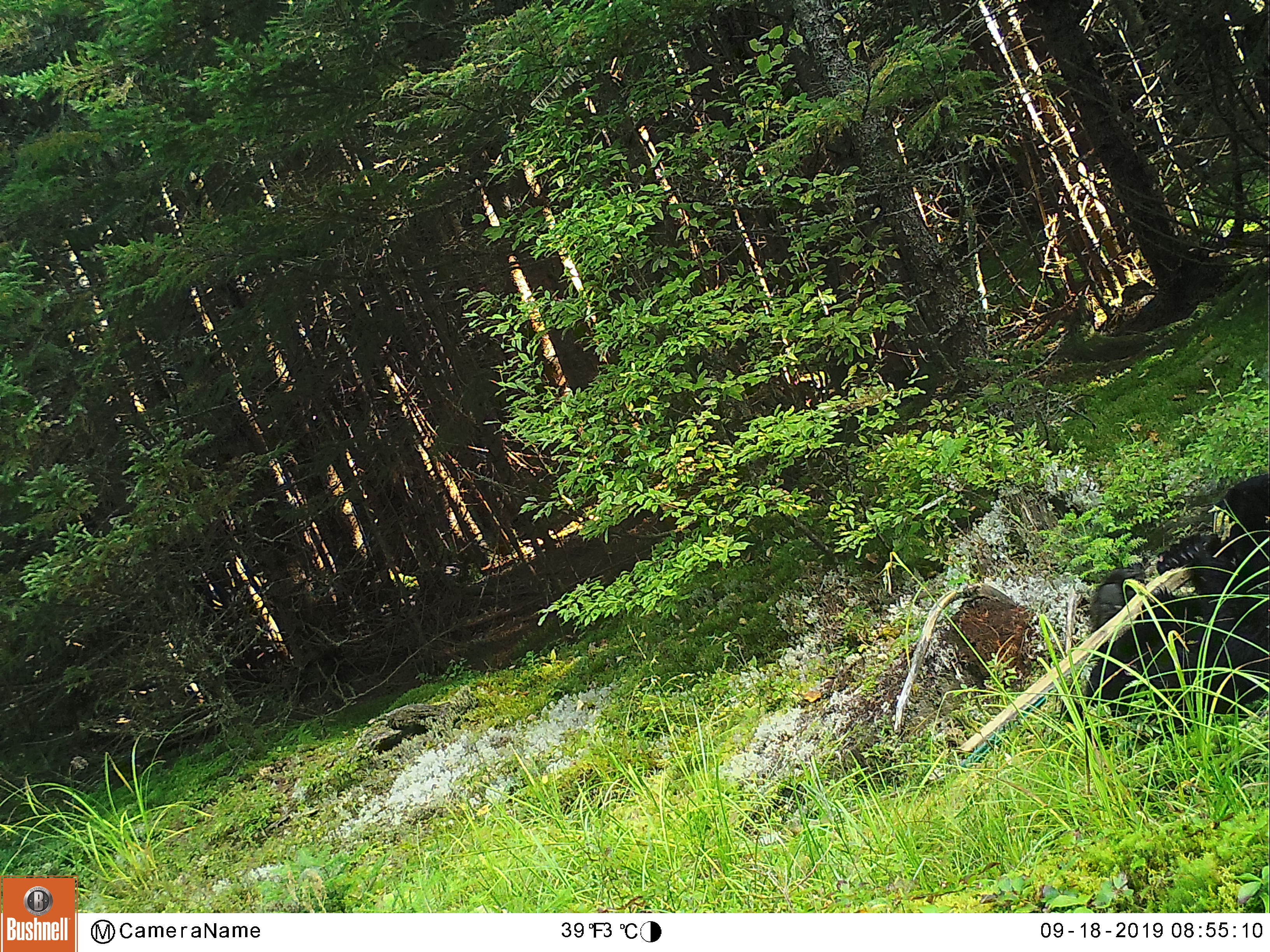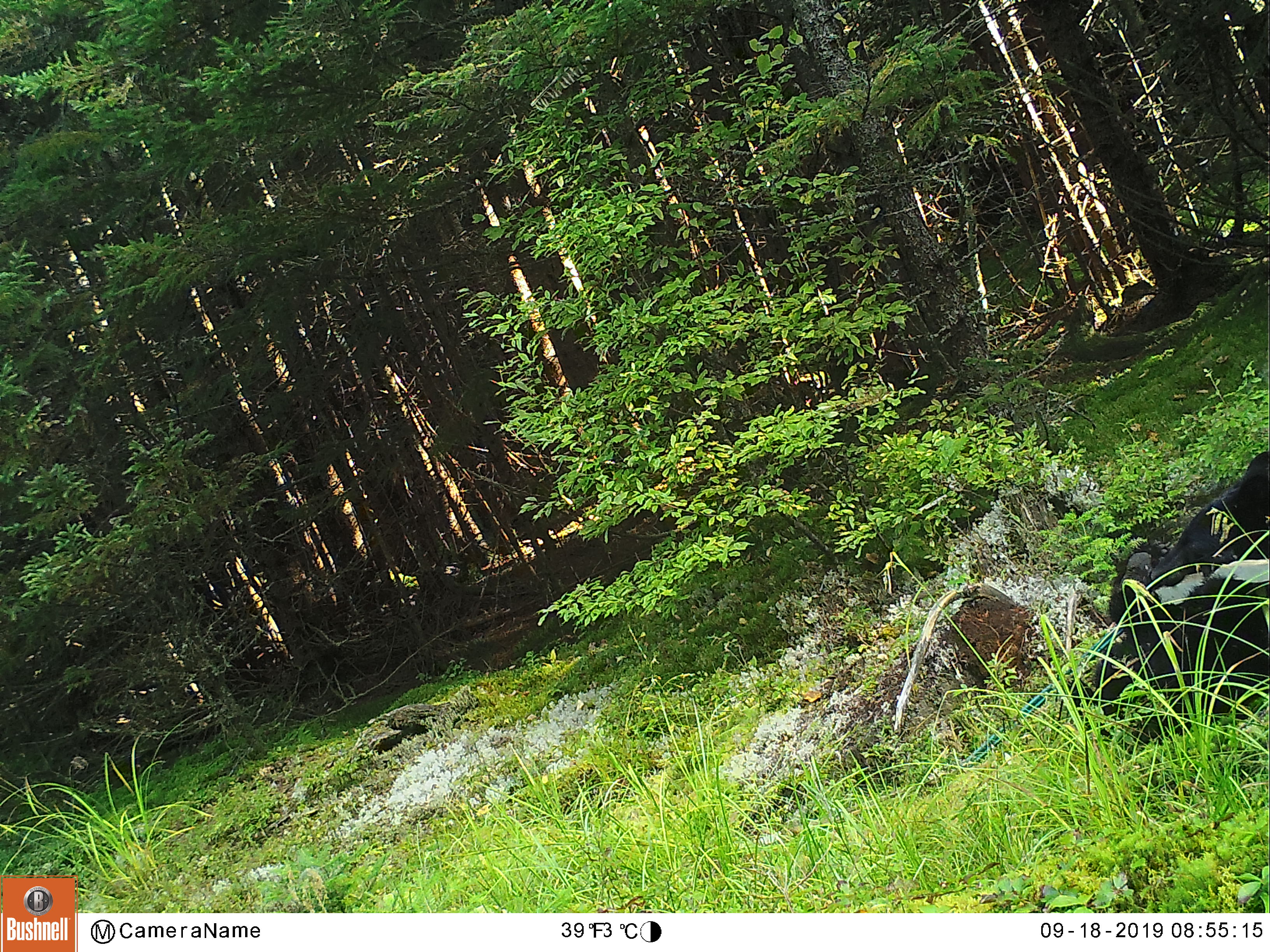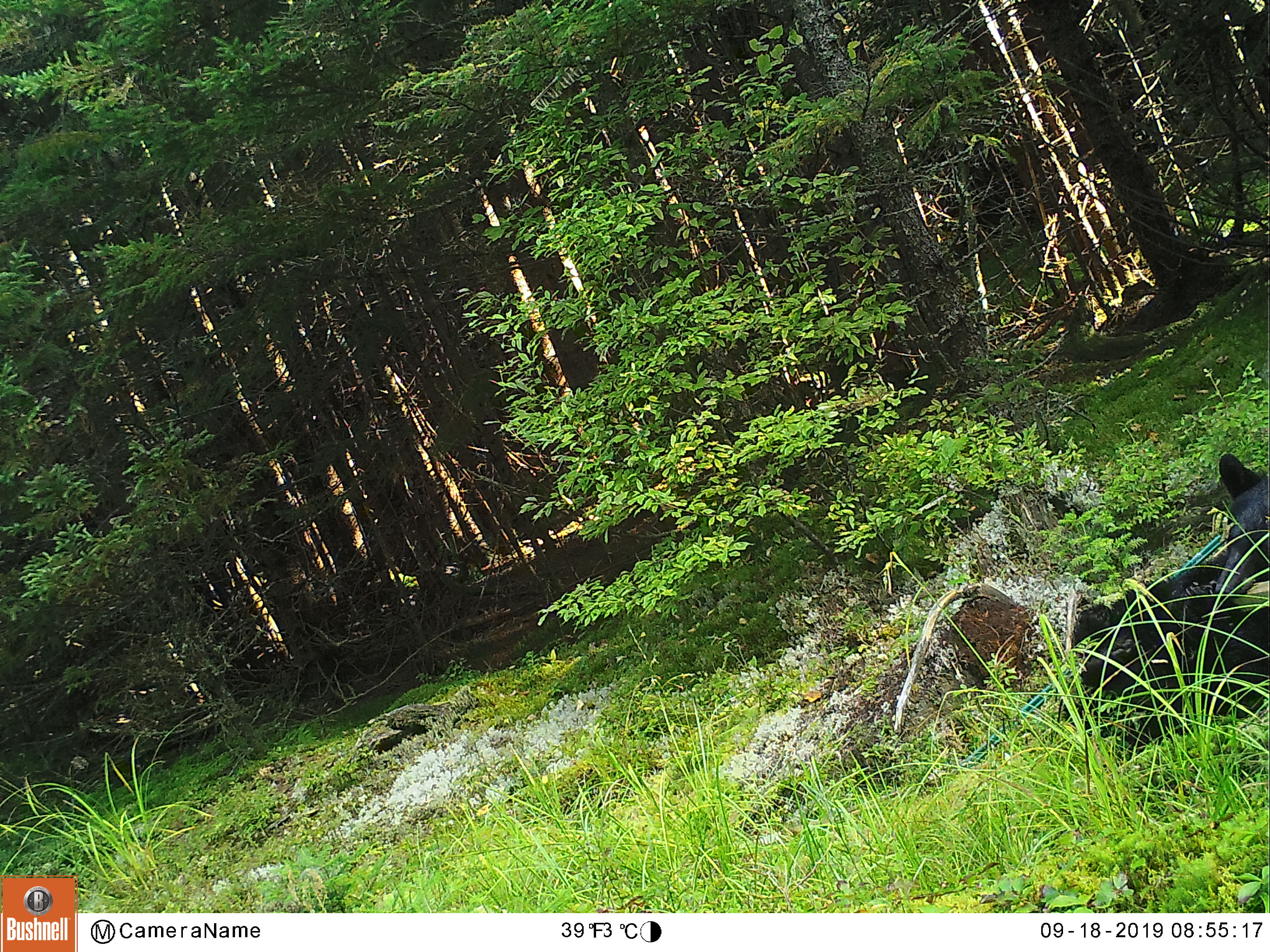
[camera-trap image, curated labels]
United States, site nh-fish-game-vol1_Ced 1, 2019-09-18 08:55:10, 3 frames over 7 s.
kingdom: Animalia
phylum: Chordata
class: Mammalia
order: Carnivora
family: Ursidae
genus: Ursus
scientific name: Ursus americanus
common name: black bear